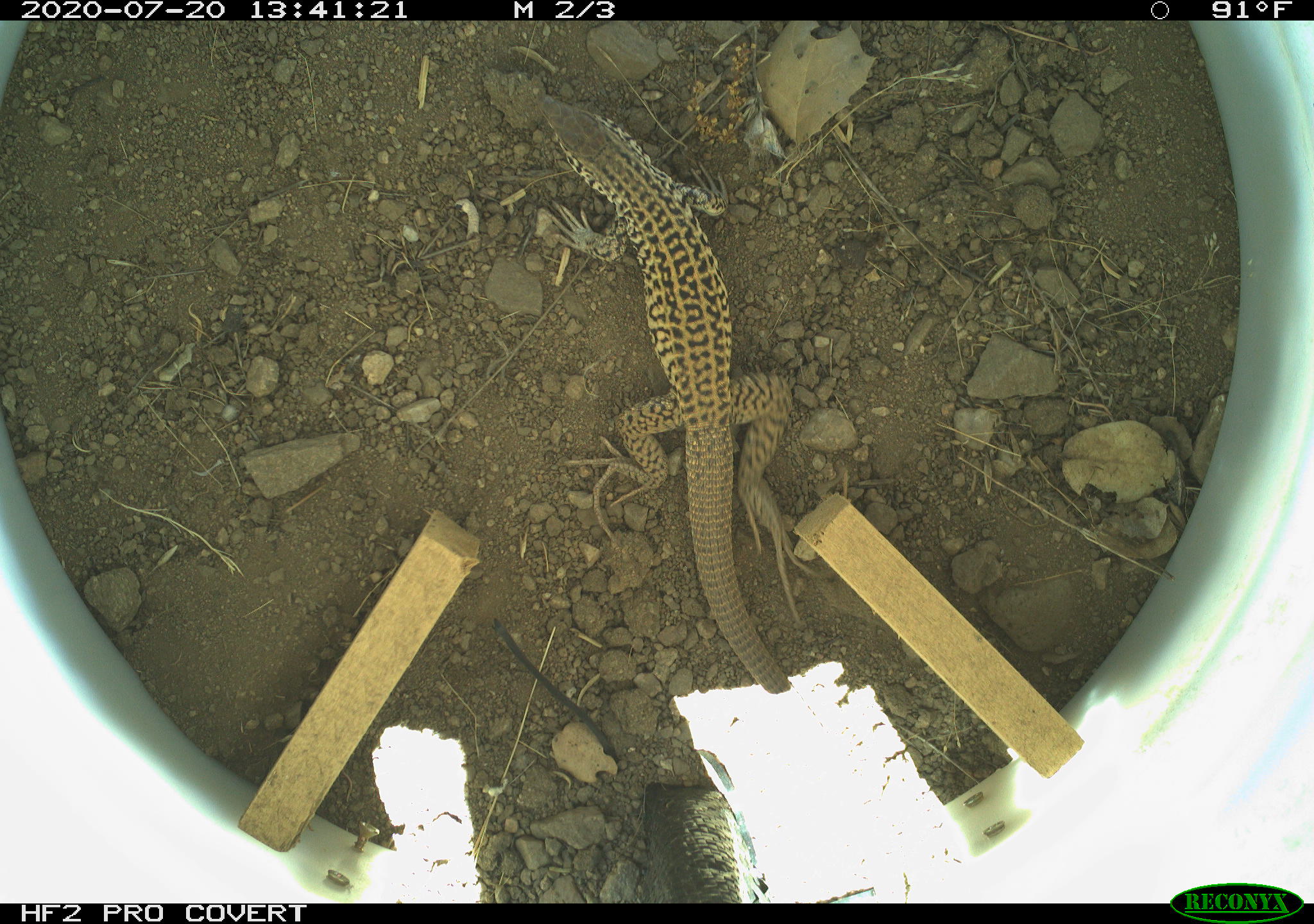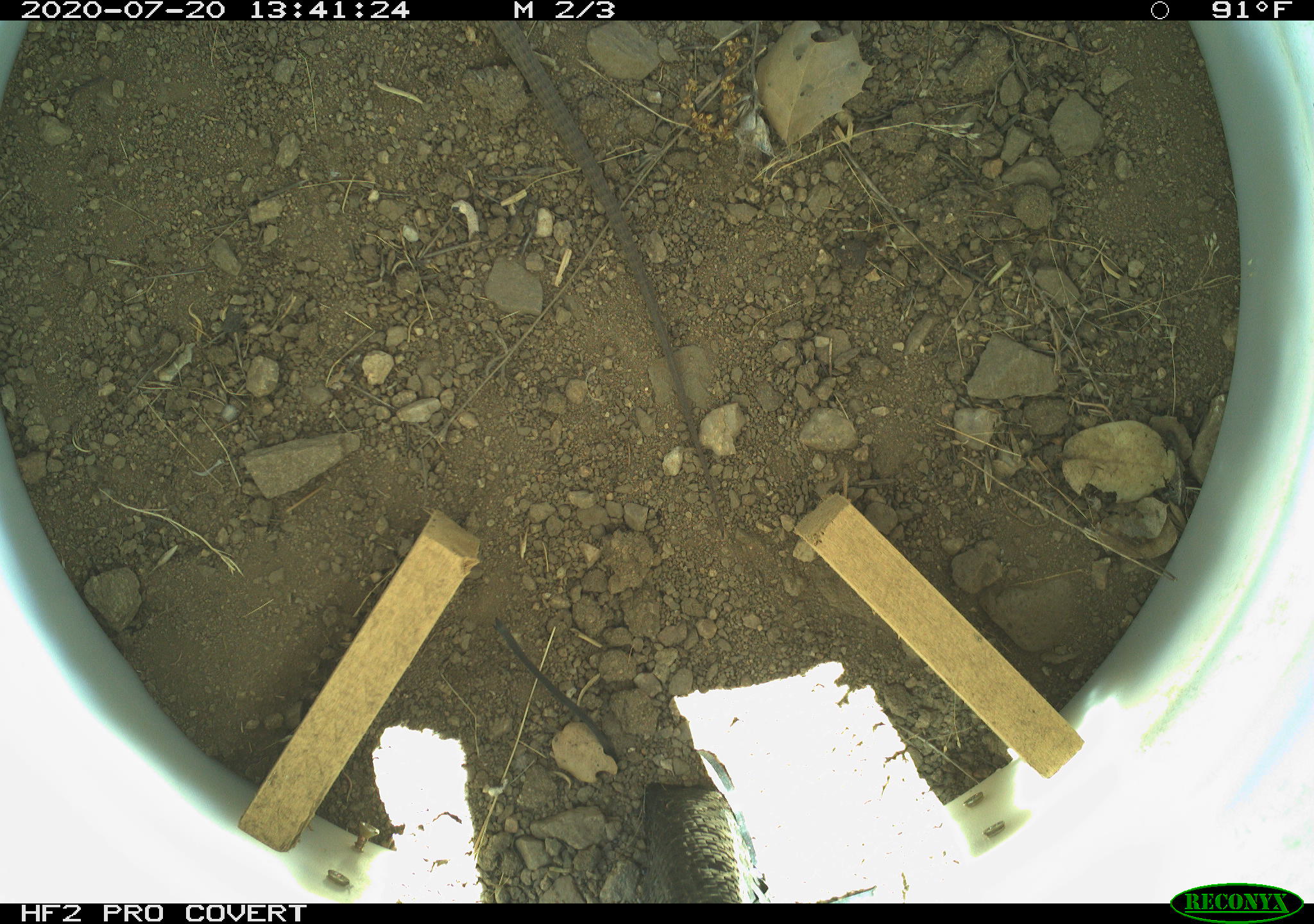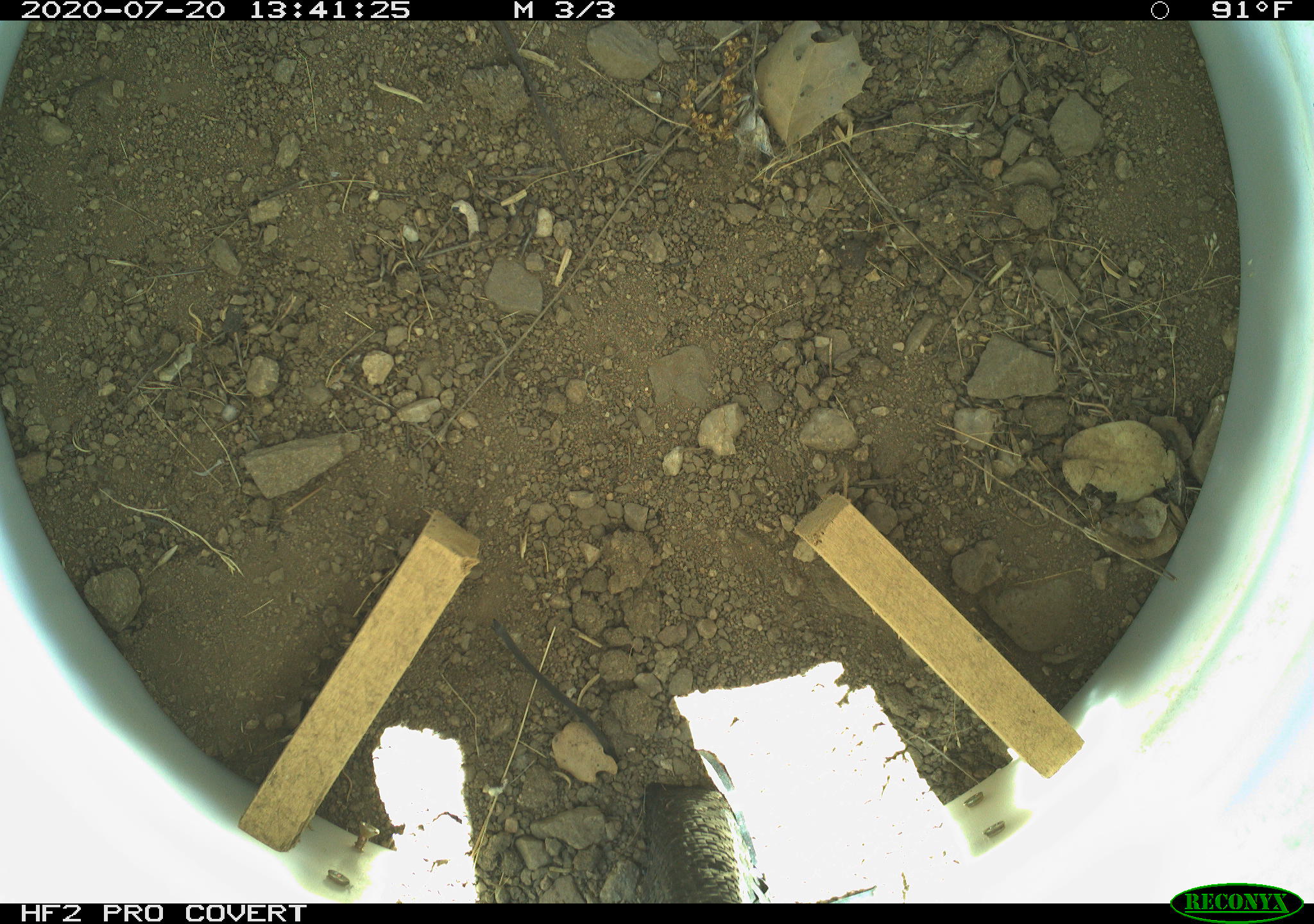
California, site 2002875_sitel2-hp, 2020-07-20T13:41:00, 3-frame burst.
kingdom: Animalia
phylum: Chordata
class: Reptilia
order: Squamata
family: Teiidae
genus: Aspidoscelis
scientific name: Aspidoscelis tigris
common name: western whiptail